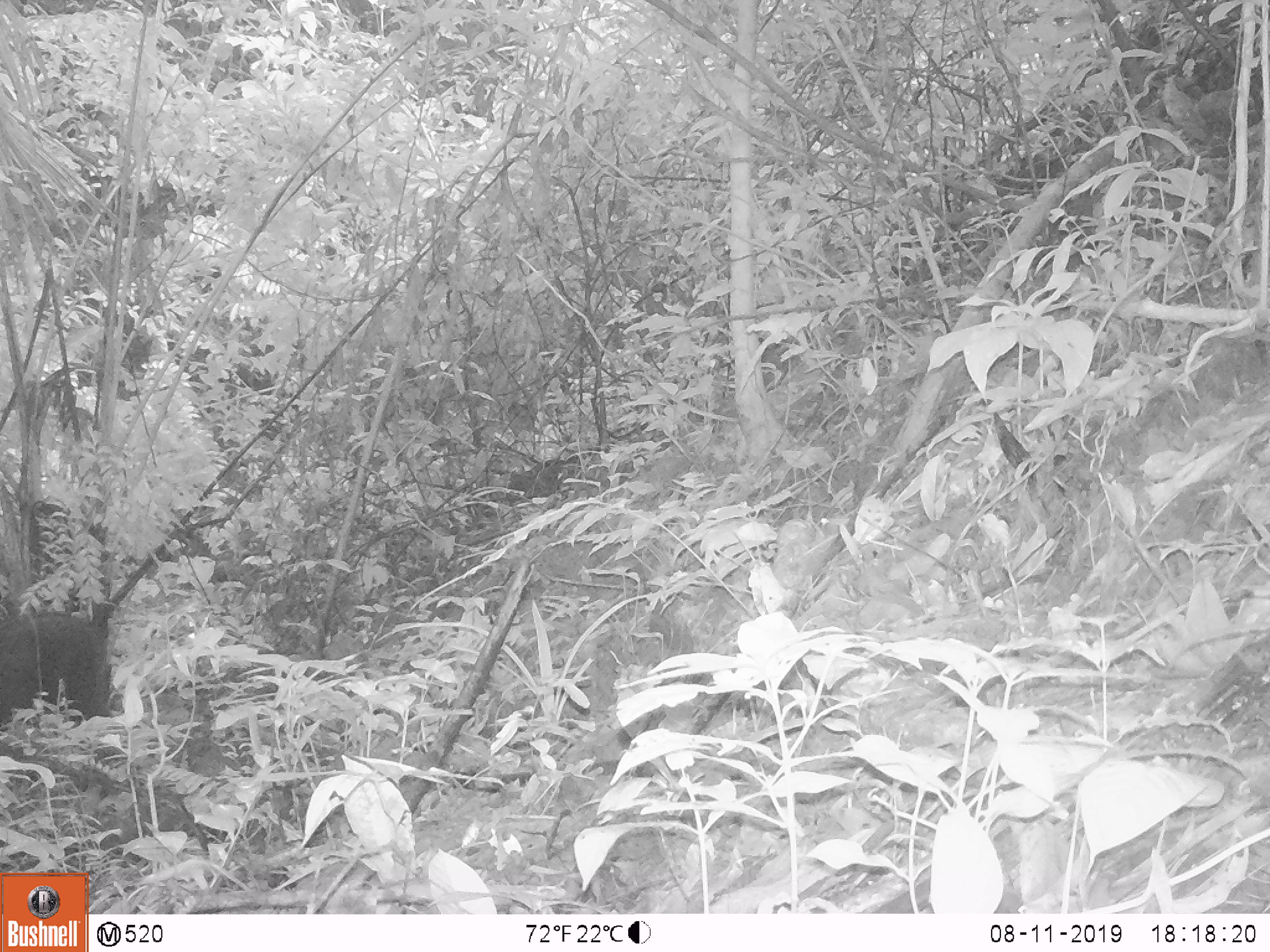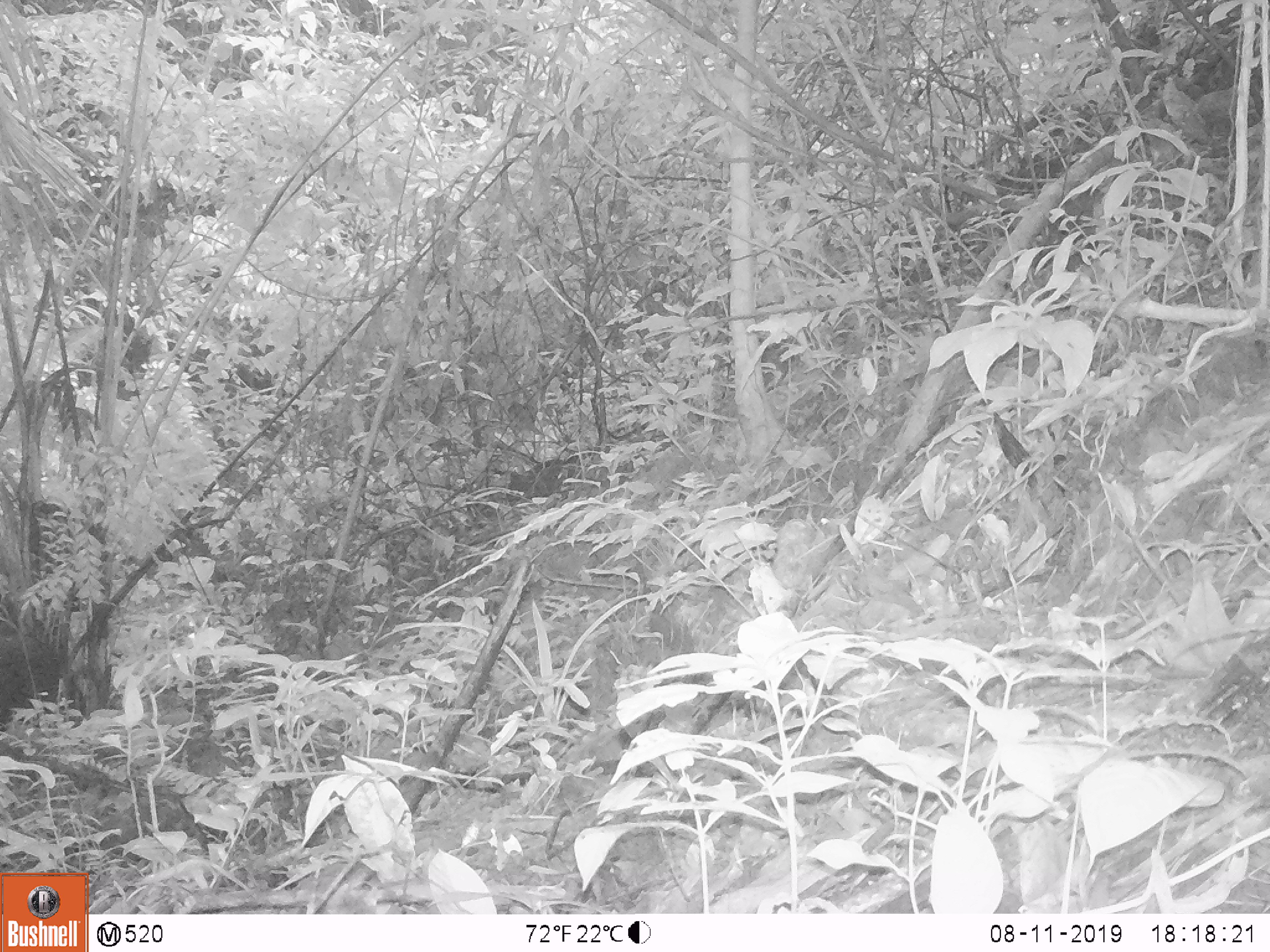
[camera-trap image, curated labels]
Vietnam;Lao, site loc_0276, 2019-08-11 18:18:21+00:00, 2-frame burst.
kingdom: Animalia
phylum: Chordata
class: Mammalia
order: Artiodactyla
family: Bovidae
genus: Capricornis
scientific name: Capricornis sumatraensis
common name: chinese serow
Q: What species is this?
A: Chinese serow (Capricornis sumatraensis).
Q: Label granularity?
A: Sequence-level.